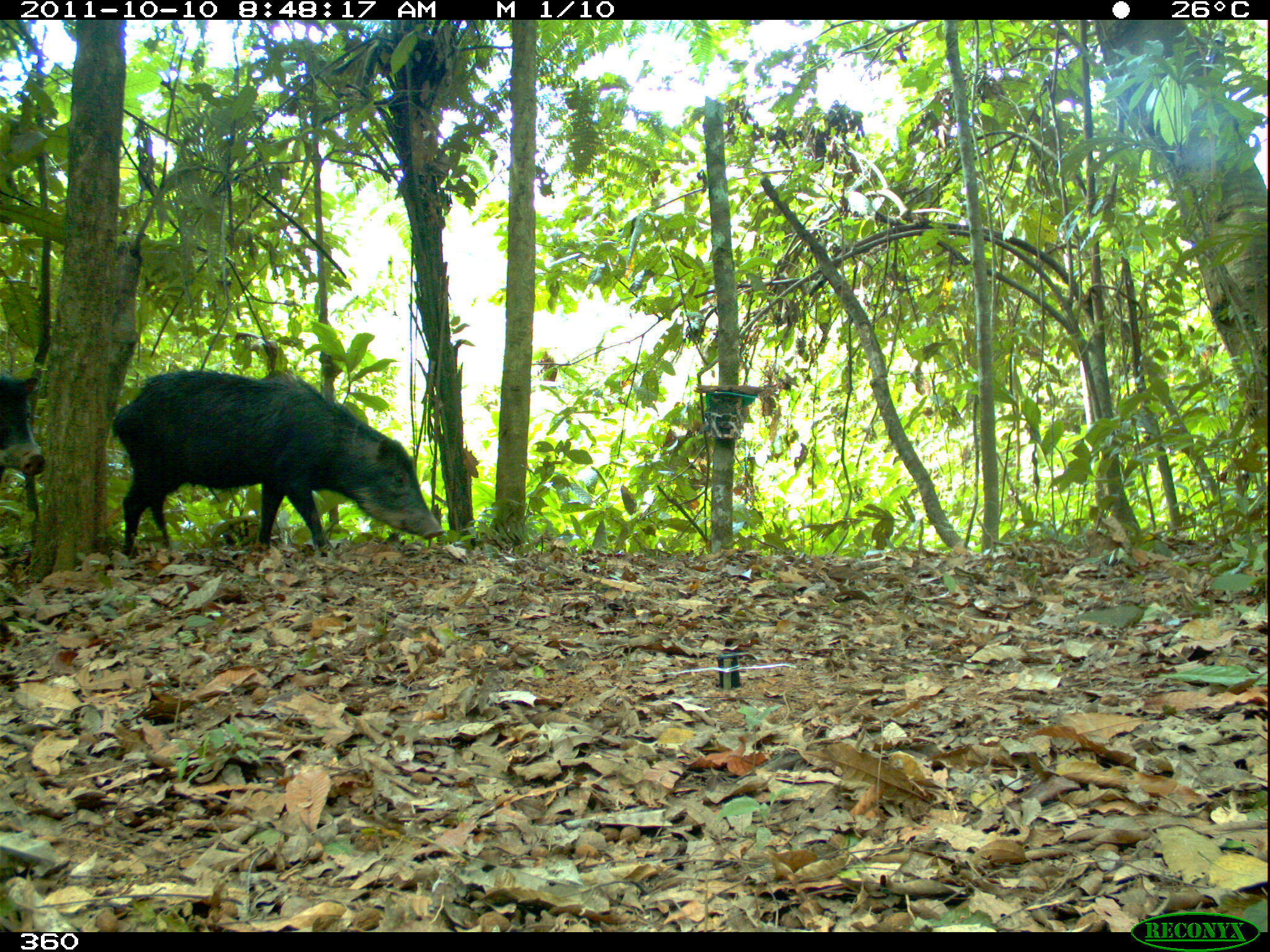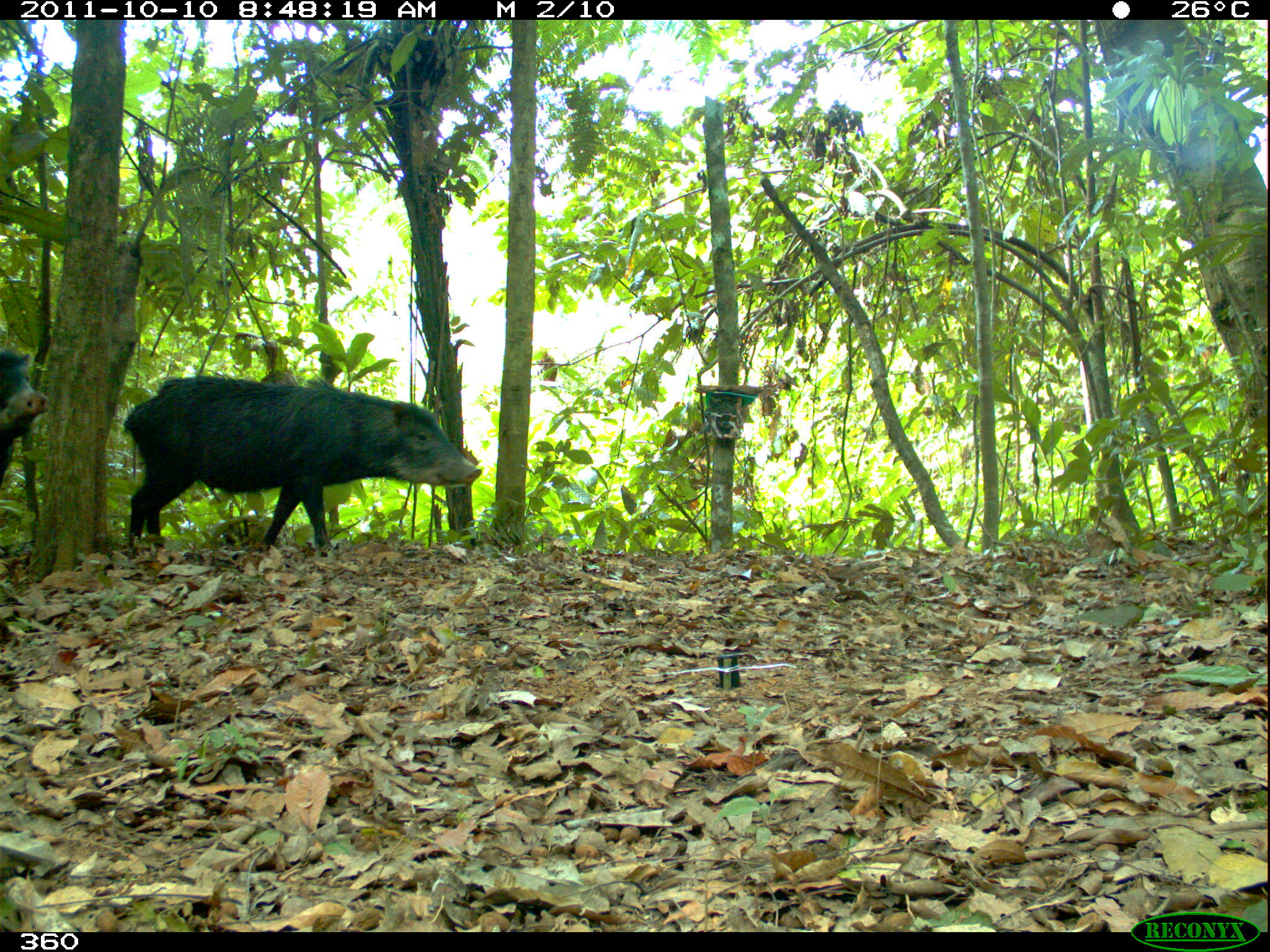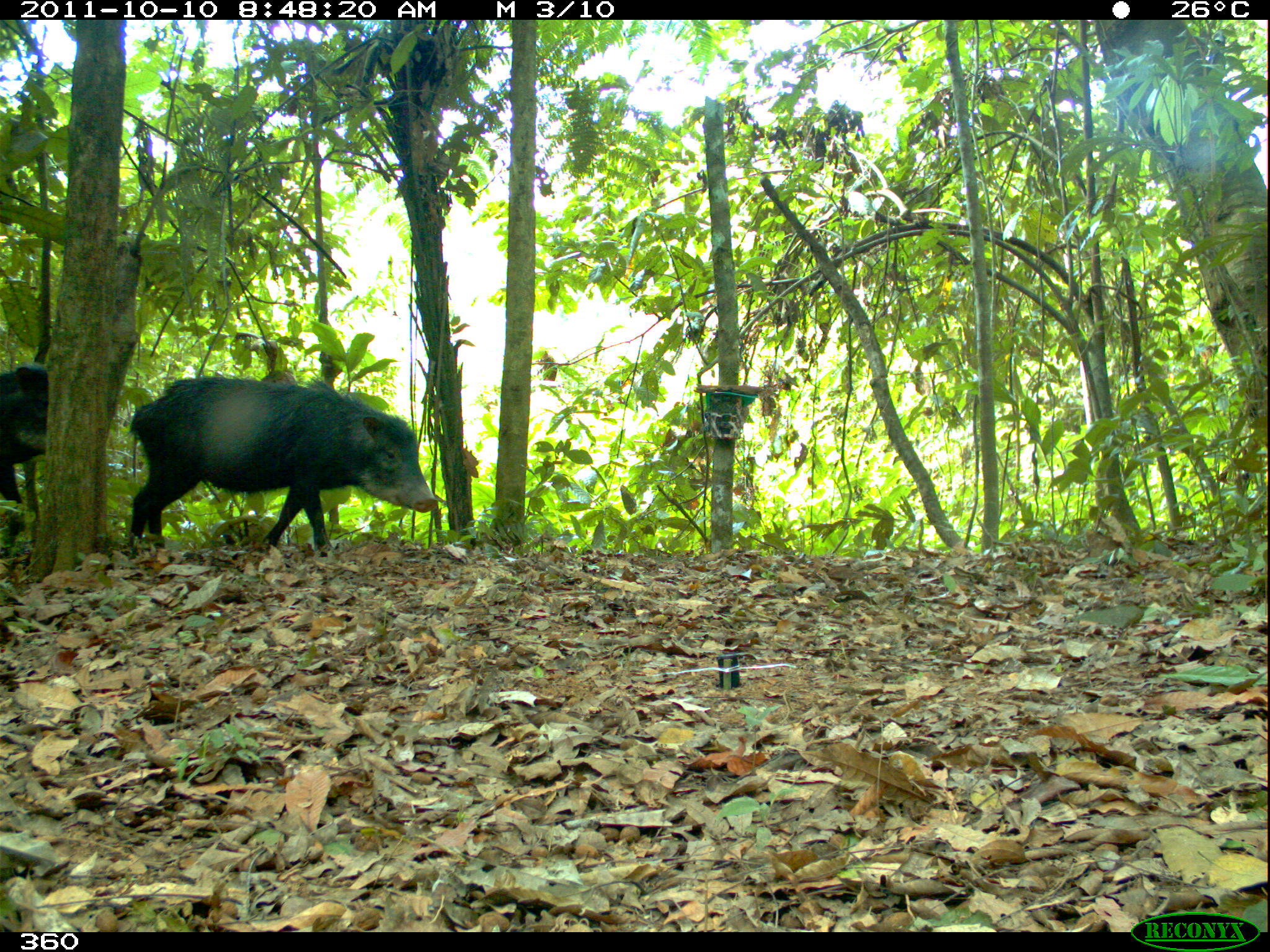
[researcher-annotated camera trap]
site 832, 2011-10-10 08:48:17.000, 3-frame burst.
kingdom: Animalia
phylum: Chordata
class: Mammalia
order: Artiodactyla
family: Tayassuidae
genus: Tayassu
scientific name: Tayassu pecari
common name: white-lipped peccary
Tayassu pecari (white-lipped peccary).